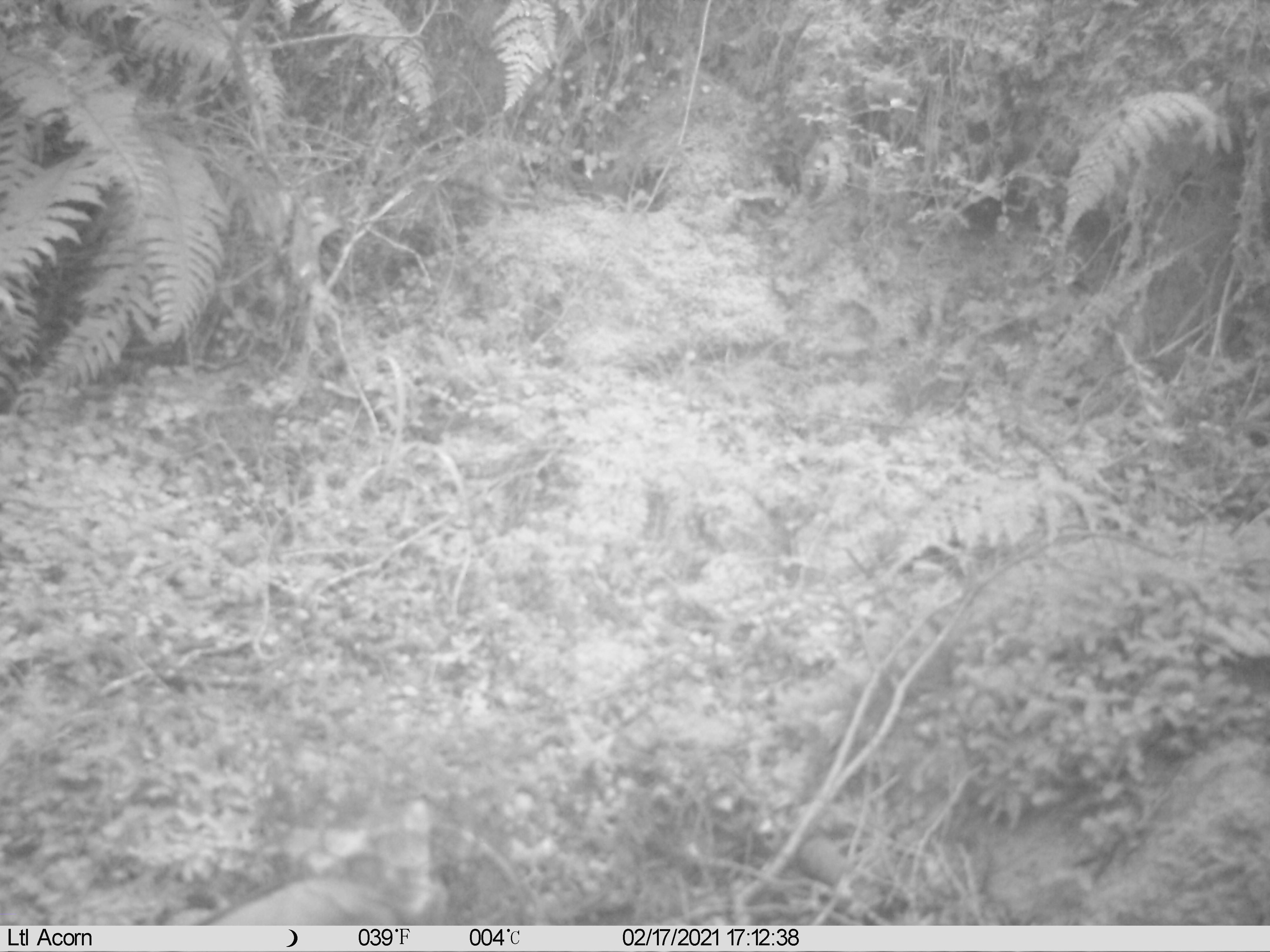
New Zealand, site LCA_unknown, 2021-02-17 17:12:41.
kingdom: Animalia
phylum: Chordata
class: Mammalia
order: Carnivora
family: Mustelidae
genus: Mustela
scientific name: Mustela erminea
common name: stoat